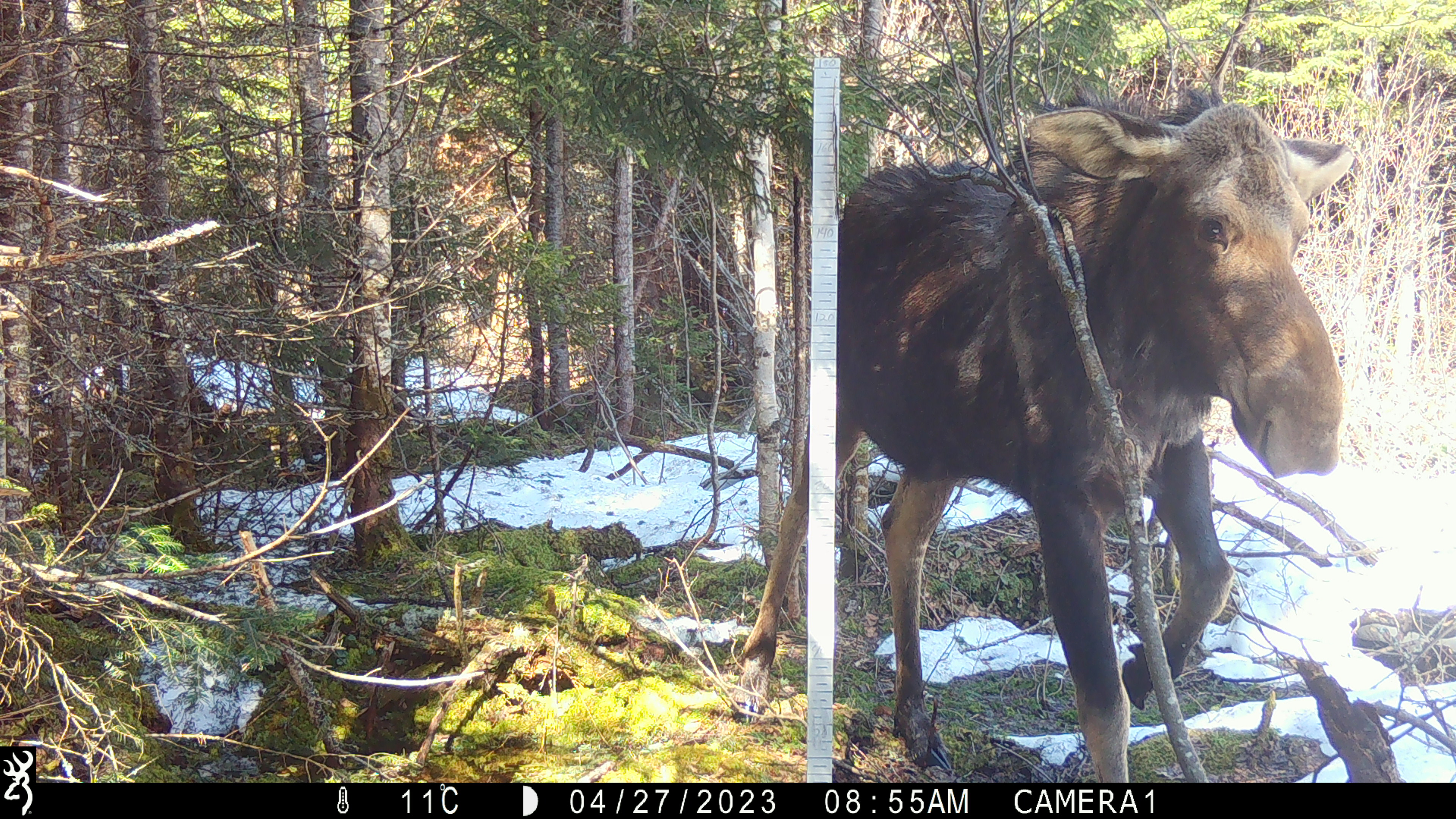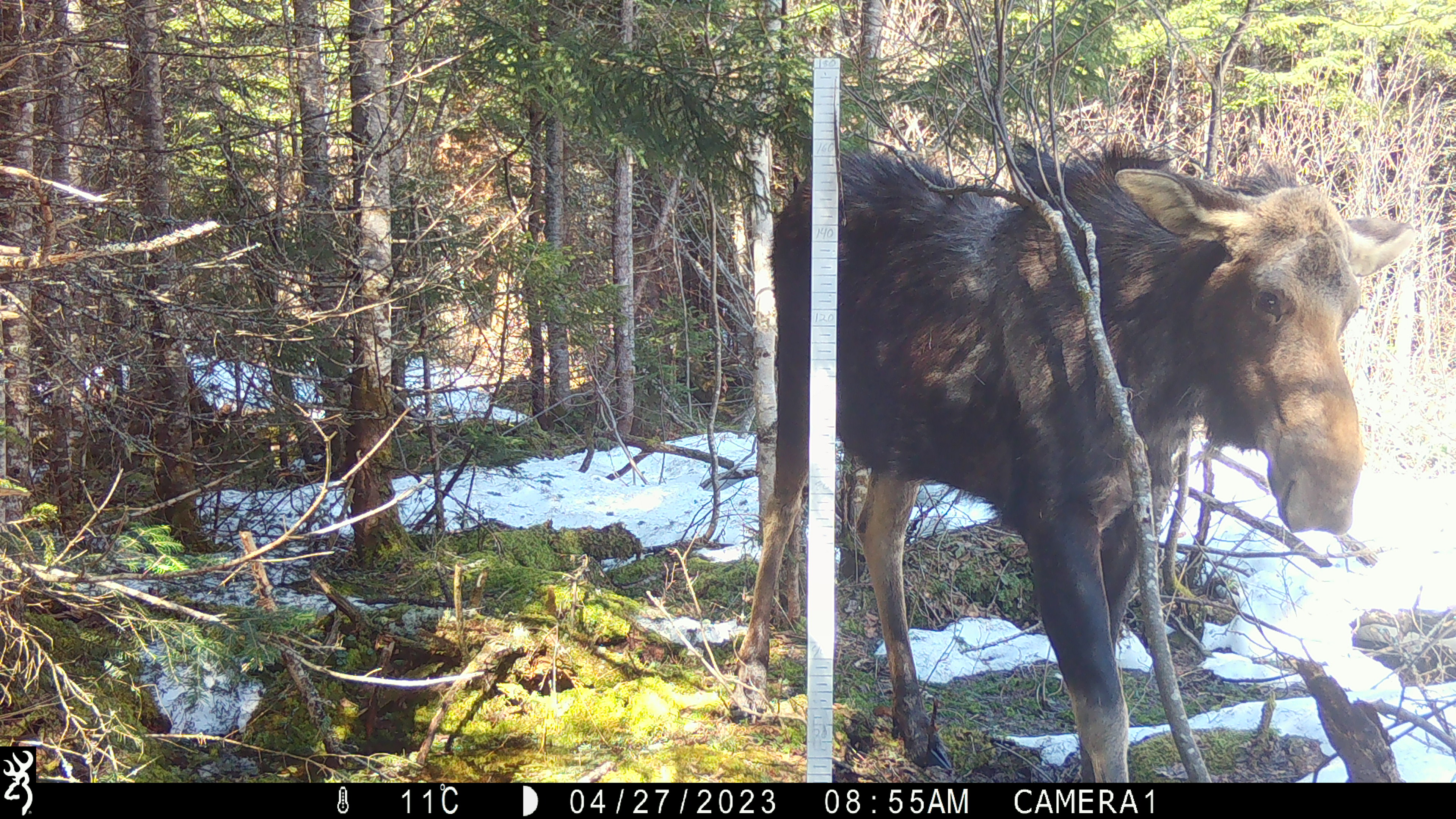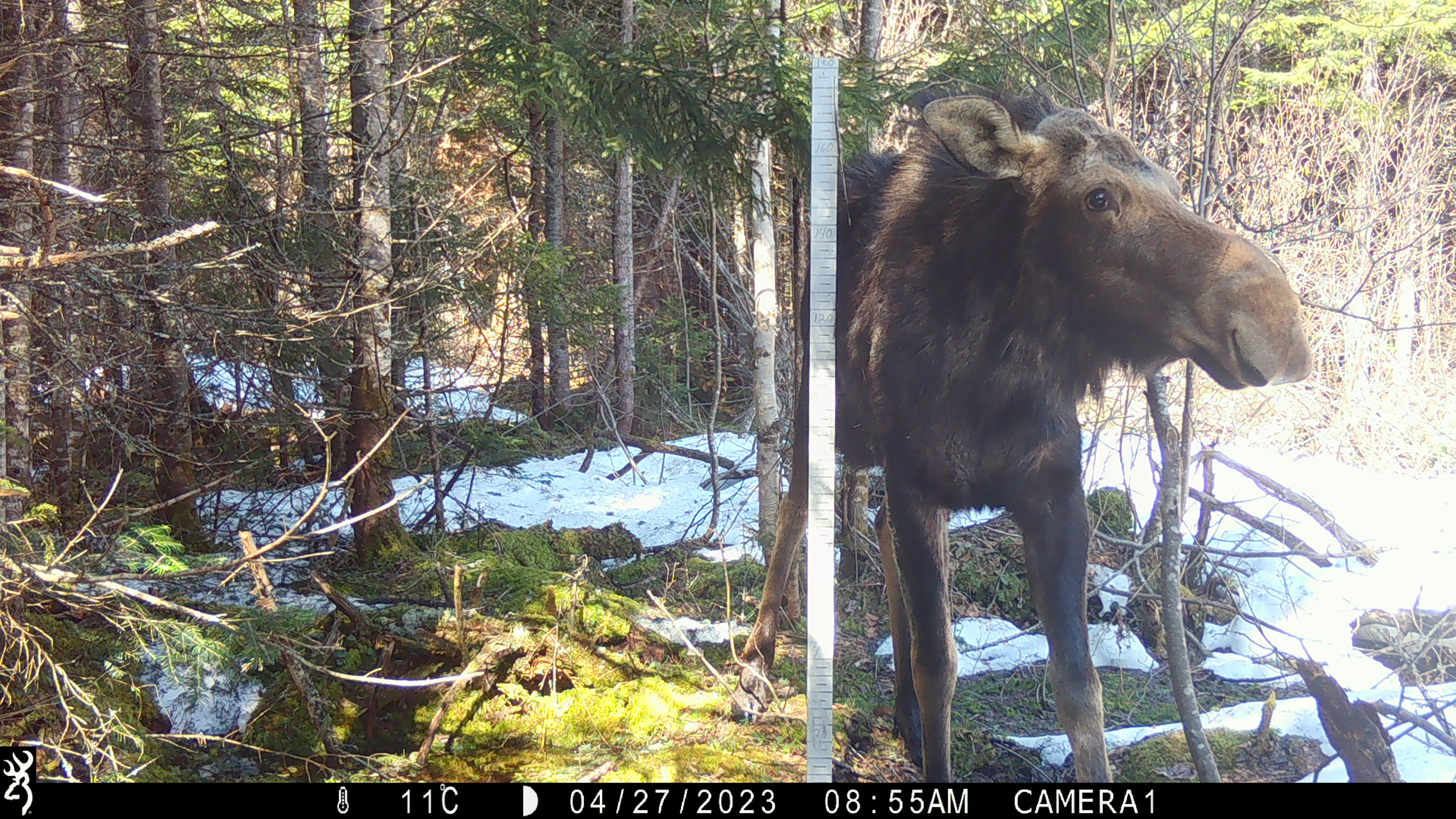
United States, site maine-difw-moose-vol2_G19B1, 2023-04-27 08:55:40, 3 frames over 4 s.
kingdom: Animalia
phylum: Chordata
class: Mammalia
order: Artiodactyla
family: Cervidae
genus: Alces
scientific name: Alces alces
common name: moose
Moose (Alces alces).